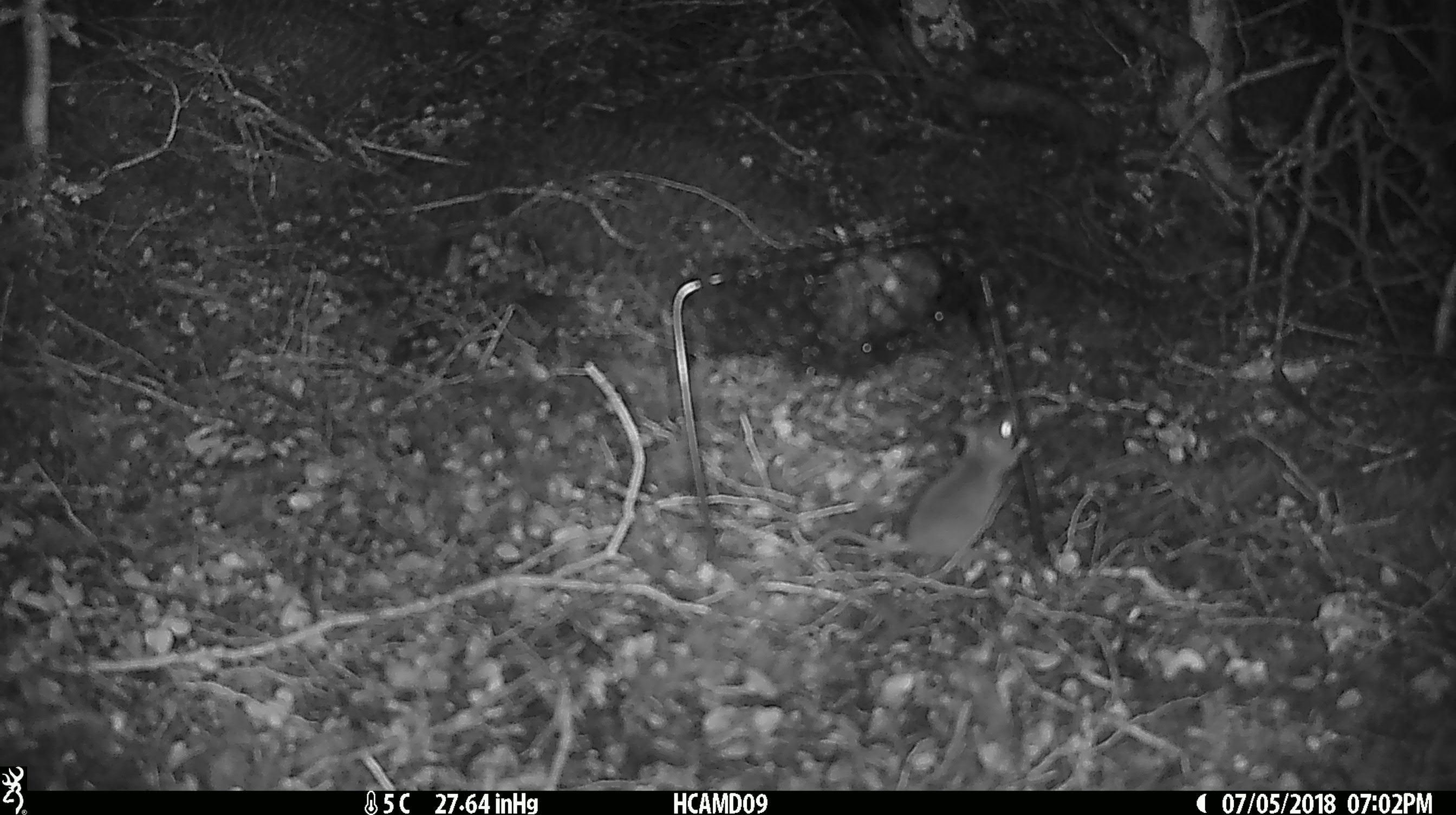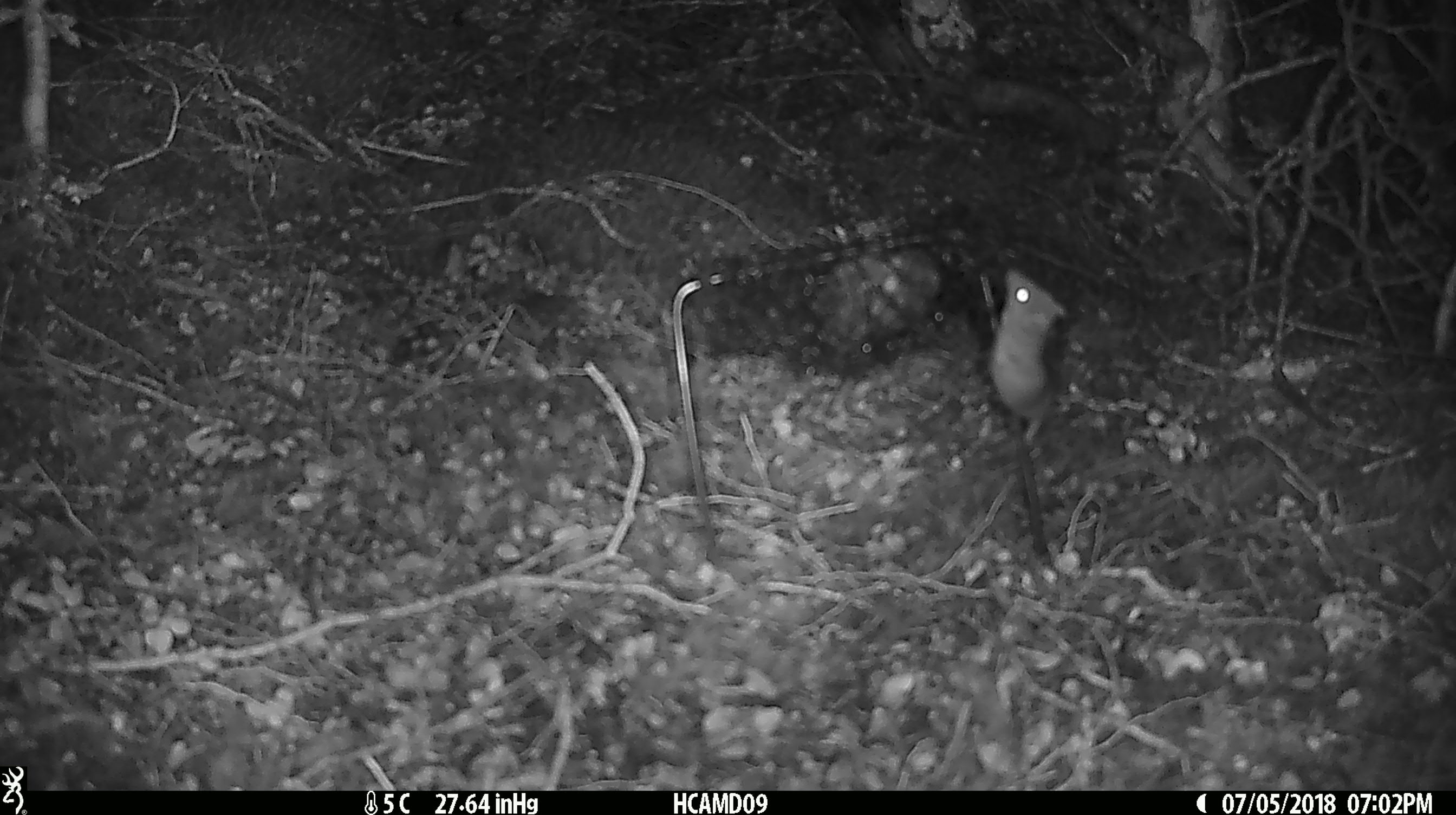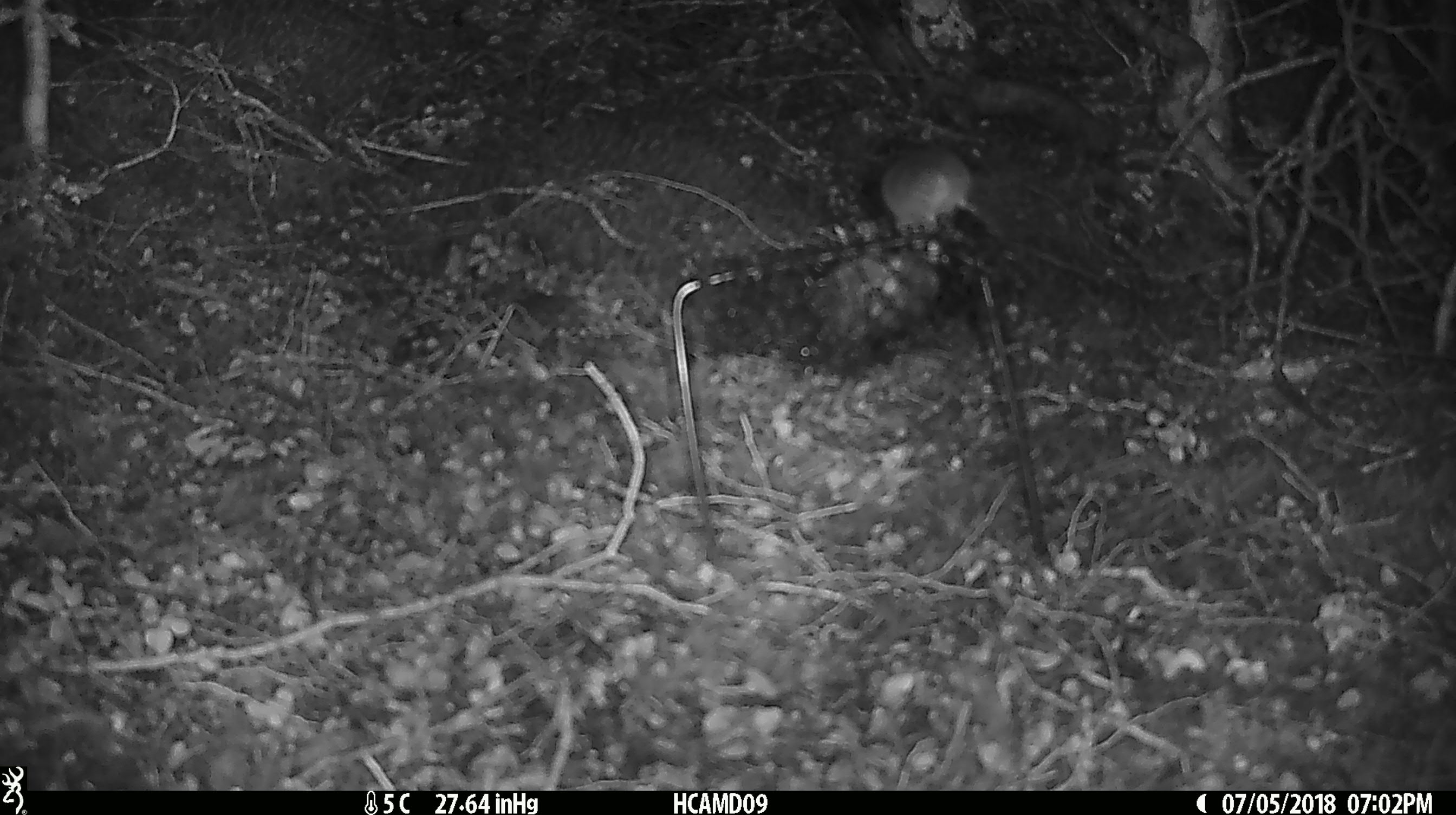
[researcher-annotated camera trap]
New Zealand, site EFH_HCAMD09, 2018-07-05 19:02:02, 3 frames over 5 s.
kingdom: Animalia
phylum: Chordata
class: Mammalia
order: Rodentia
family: Muridae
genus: Mus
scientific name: Mus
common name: mouse